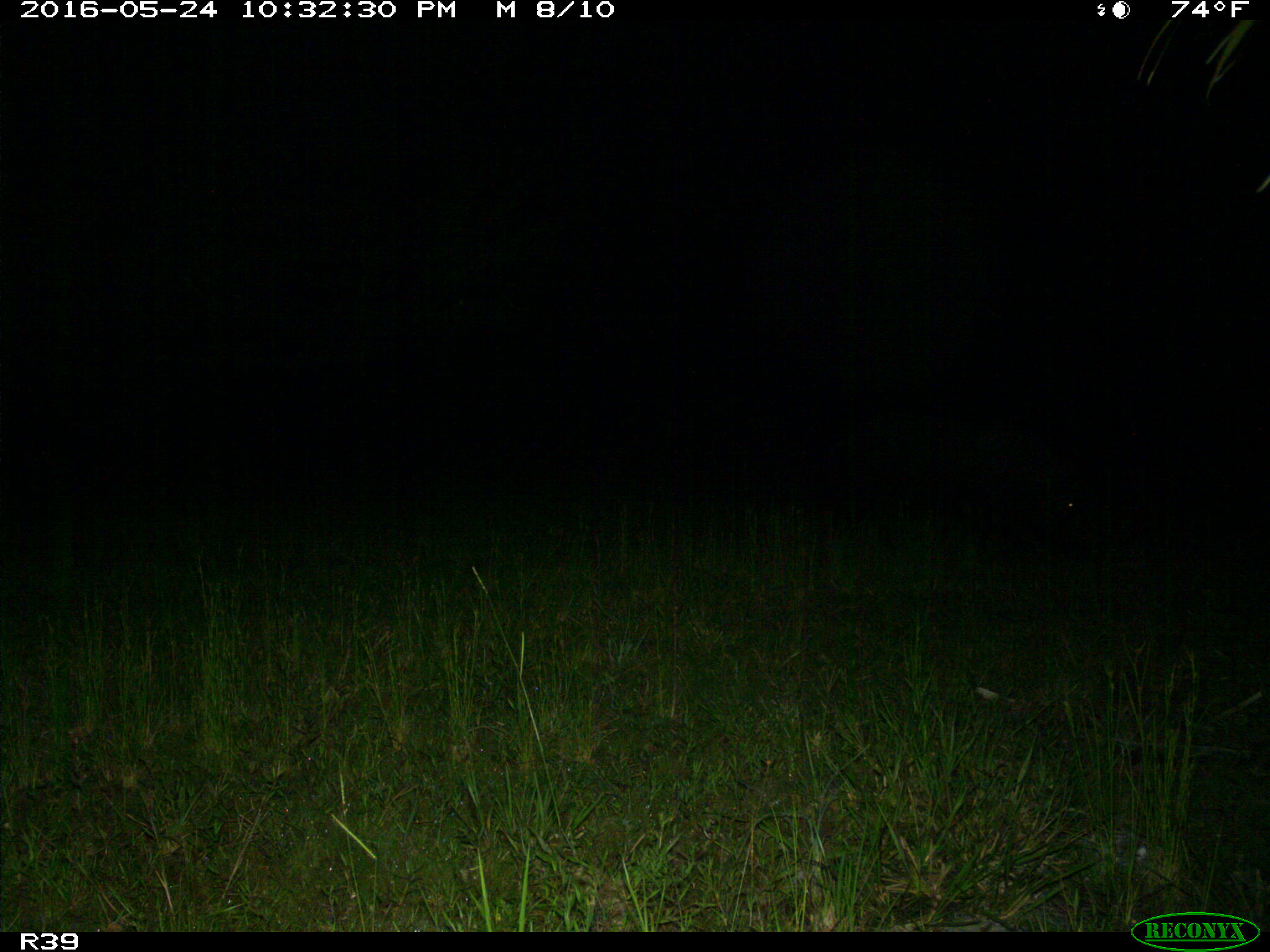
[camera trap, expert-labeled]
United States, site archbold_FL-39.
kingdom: Animalia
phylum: Chordata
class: Mammalia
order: Artiodactyla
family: Suidae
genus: Sus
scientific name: Sus scrofa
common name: wild boar